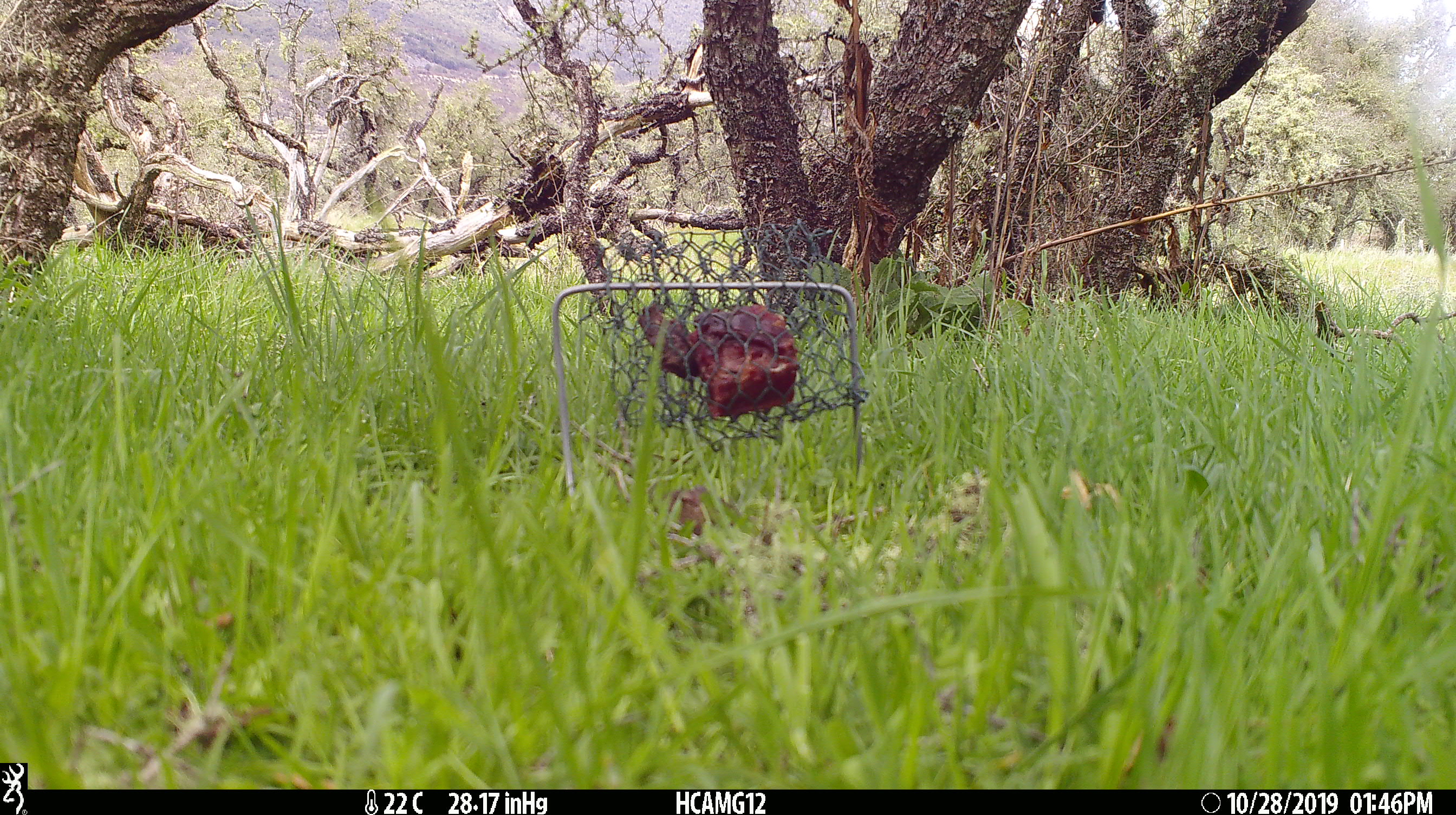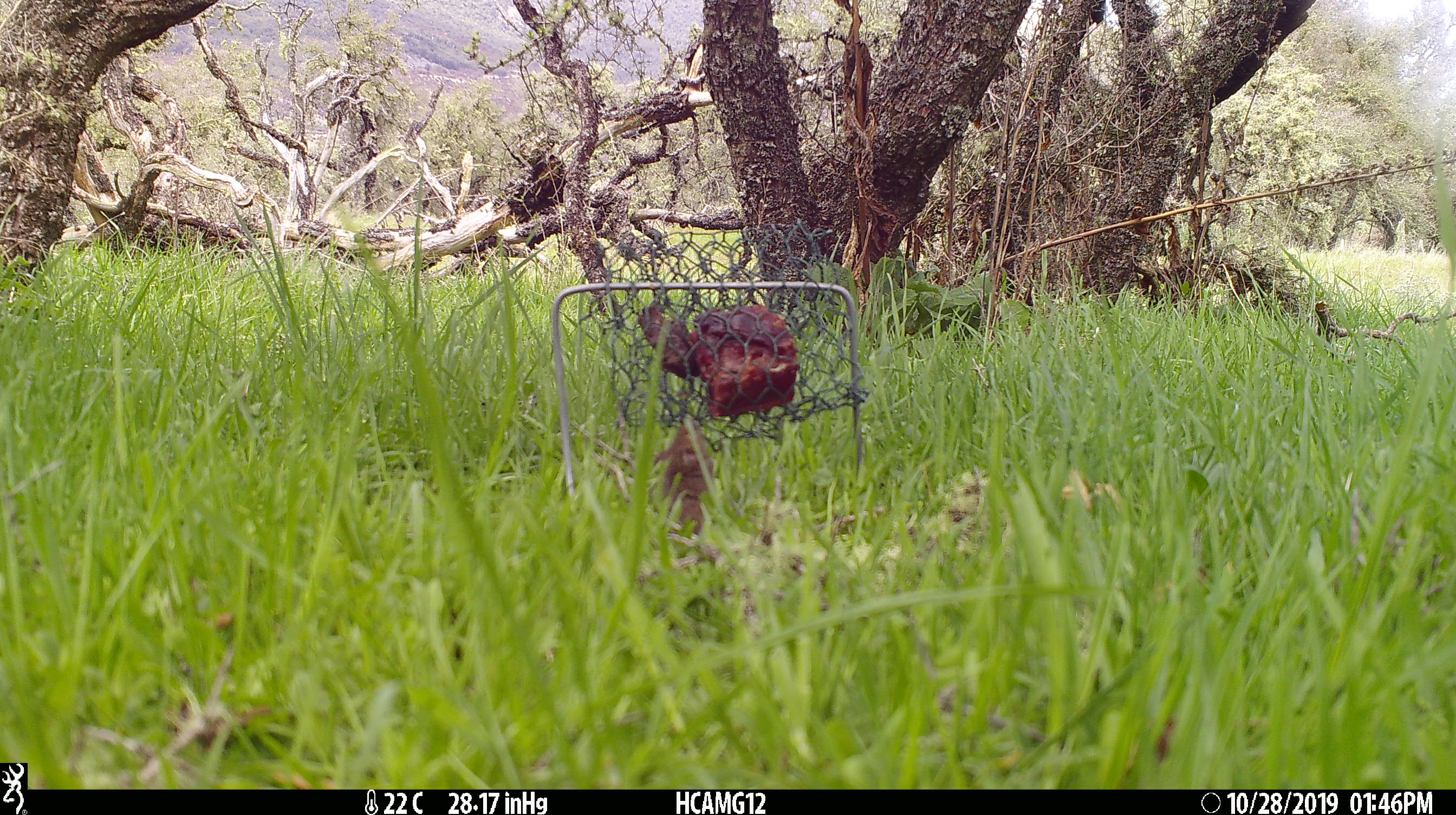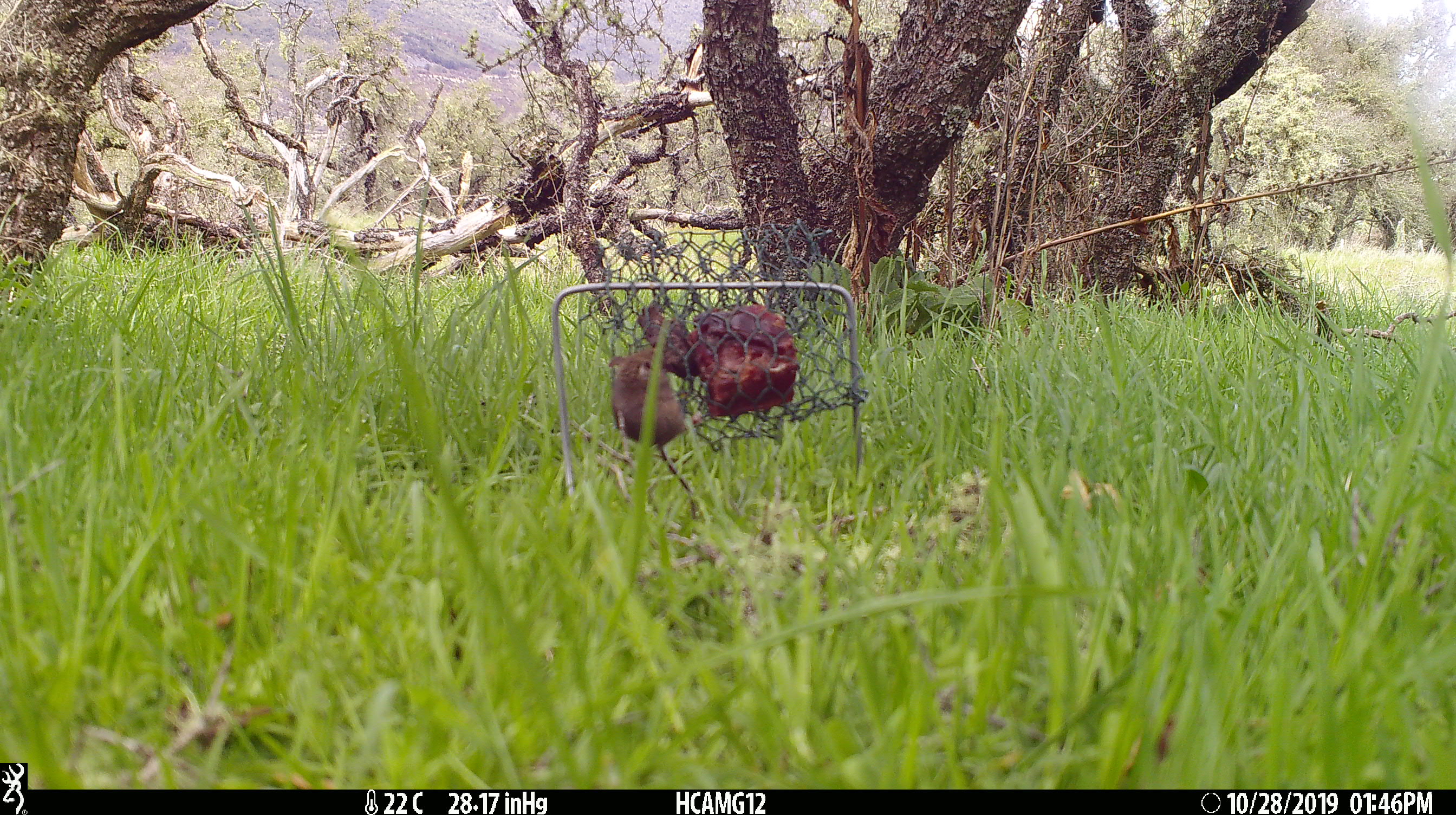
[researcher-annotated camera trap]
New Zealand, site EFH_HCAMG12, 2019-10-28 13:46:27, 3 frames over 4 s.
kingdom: Animalia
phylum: Chordata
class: Mammalia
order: Rodentia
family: Muridae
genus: Mus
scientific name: Mus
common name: mouse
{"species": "mouse (Mus)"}